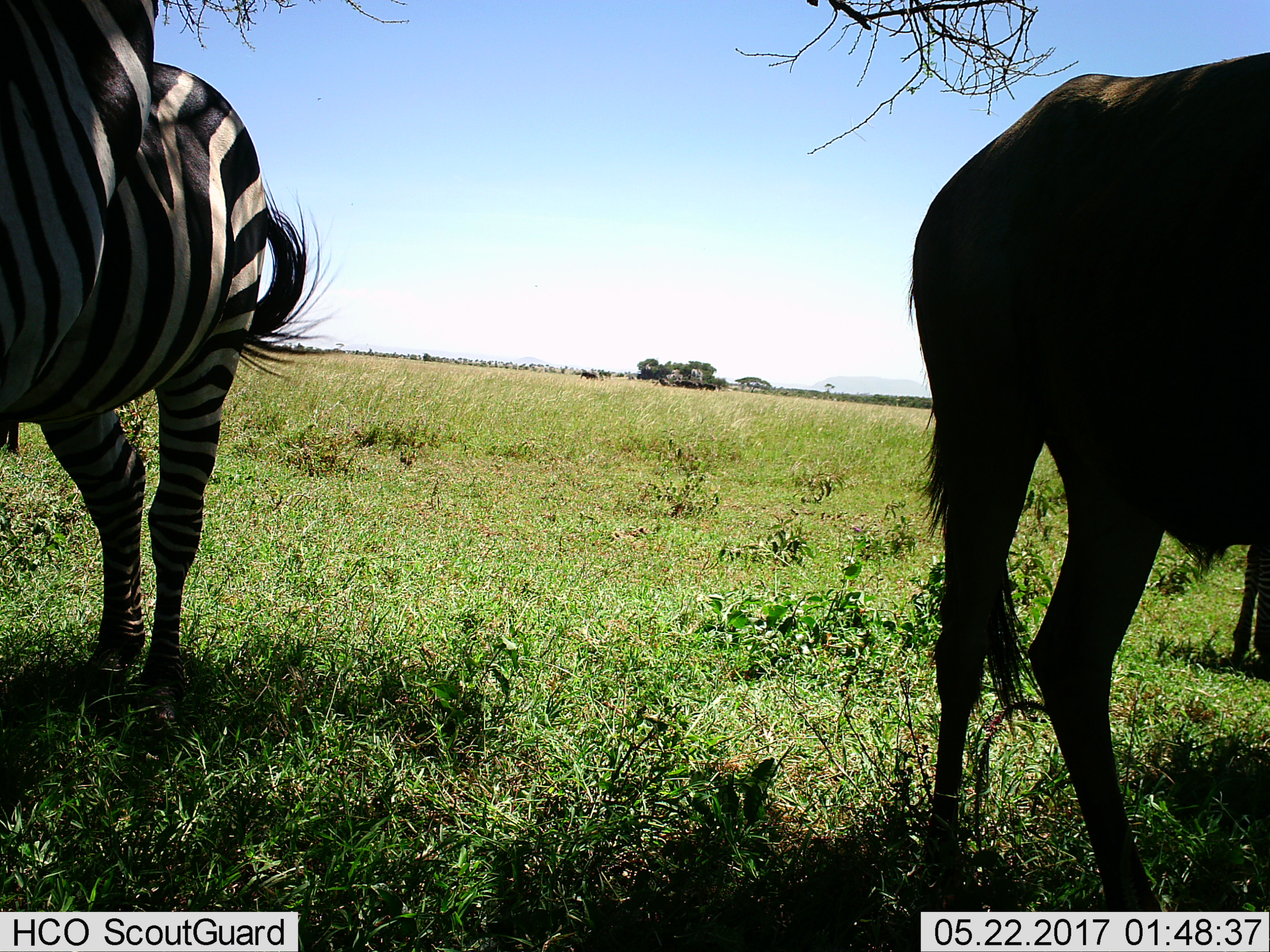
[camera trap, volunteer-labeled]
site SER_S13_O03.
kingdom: Animalia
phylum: Chordata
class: Mammalia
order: Artiodactyla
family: Bovidae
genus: Connochaetes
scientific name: Connochaetes taurinus taurinus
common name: blue wildebeest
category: wildebeestblue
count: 1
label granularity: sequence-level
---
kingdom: Animalia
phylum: Chordata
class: Mammalia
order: Perissodactyla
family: Equidae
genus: Equus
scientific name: Equus quagga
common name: plains zebra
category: zebraplains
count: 1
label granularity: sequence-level